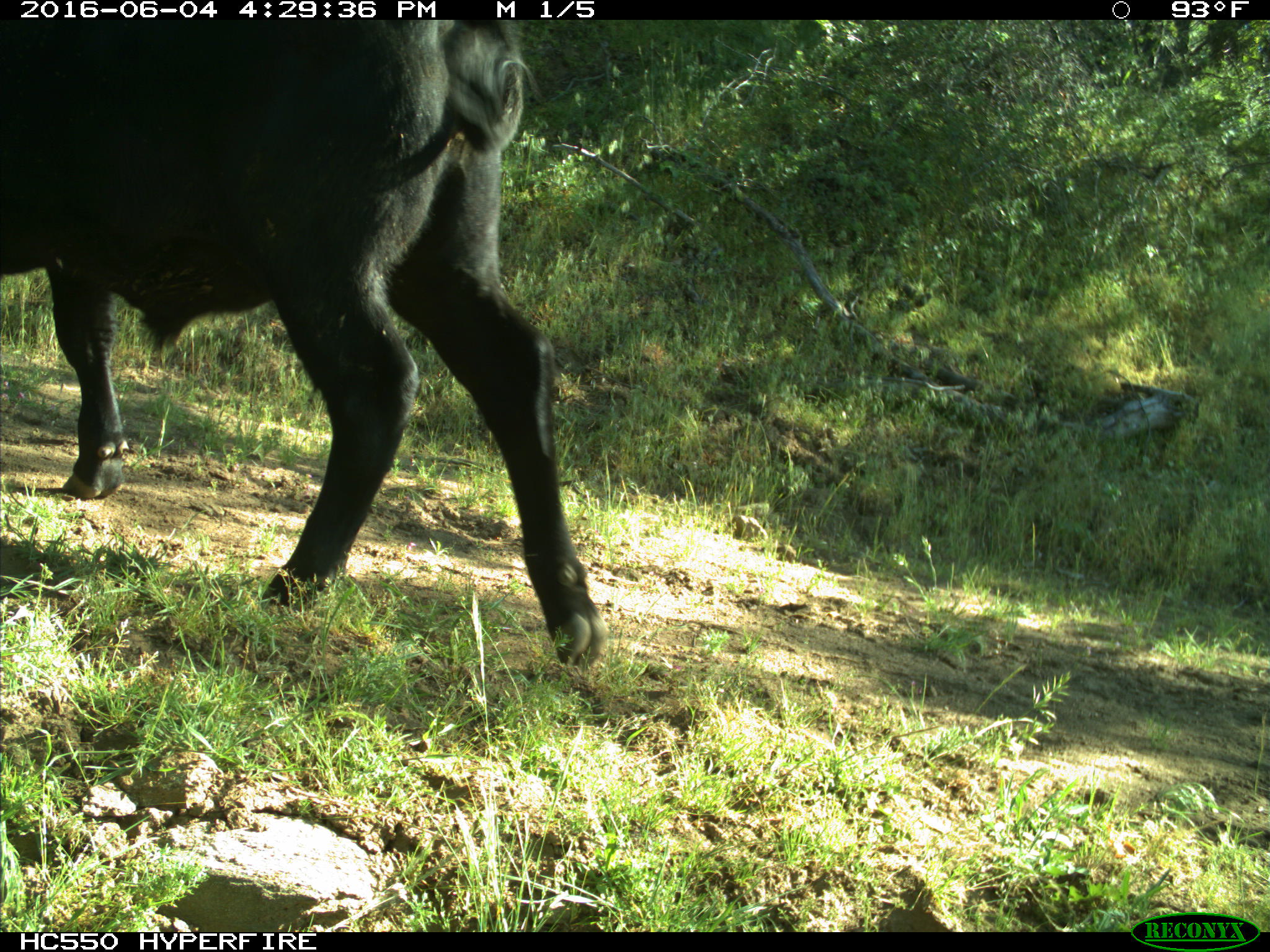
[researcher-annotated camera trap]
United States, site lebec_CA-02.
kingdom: Animalia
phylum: Chordata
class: Mammalia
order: Artiodactyla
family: Bovidae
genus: Bos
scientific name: Bos taurus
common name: domestic cow